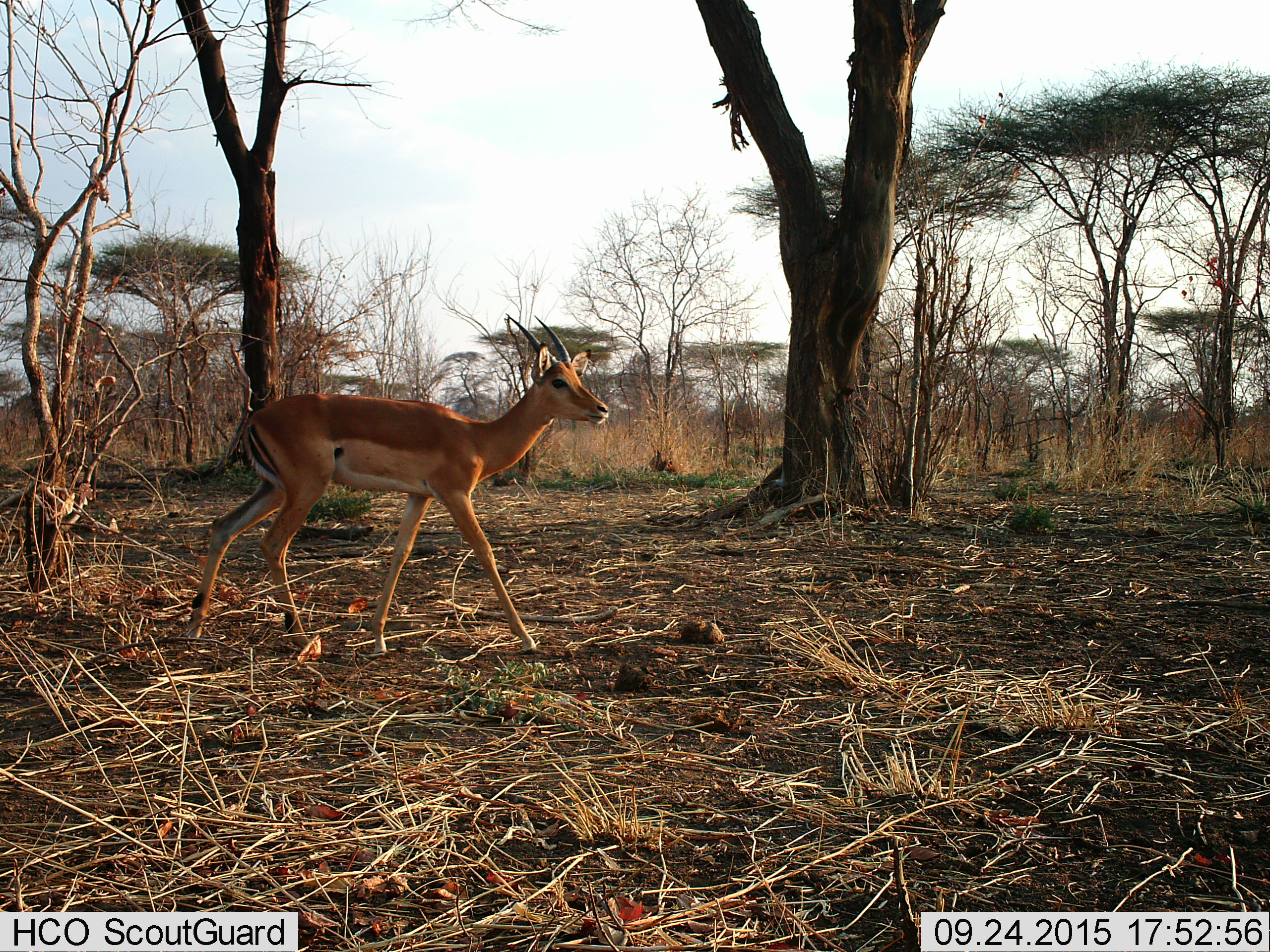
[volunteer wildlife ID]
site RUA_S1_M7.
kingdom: Animalia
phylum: Chordata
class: Mammalia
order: Artiodactyla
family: Bovidae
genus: Aepyceros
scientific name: Aepyceros melampus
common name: impala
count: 1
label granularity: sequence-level